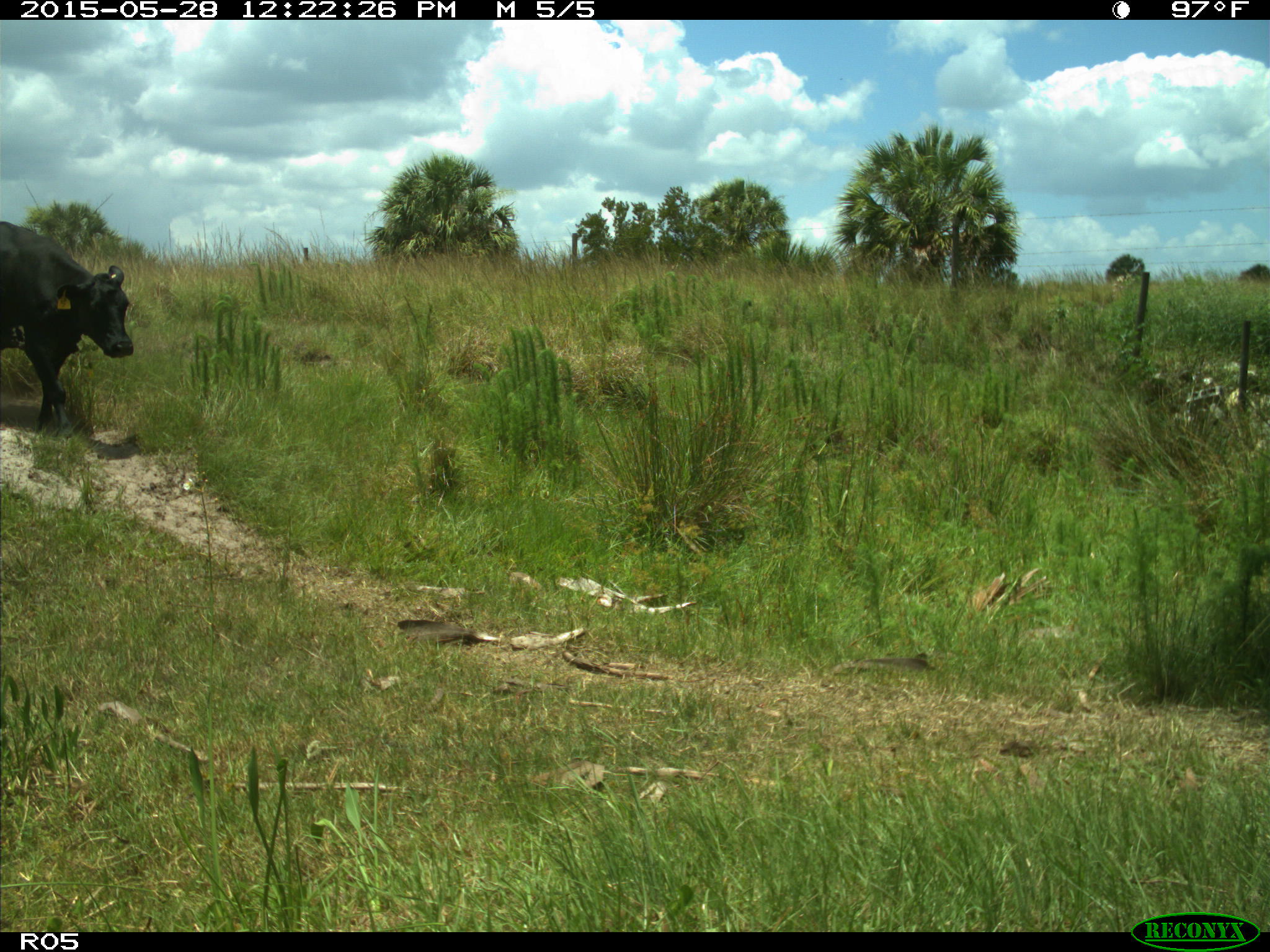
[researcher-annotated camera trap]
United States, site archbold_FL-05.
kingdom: Animalia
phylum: Chordata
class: Mammalia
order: Artiodactyla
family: Bovidae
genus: Bos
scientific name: Bos taurus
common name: domestic cow